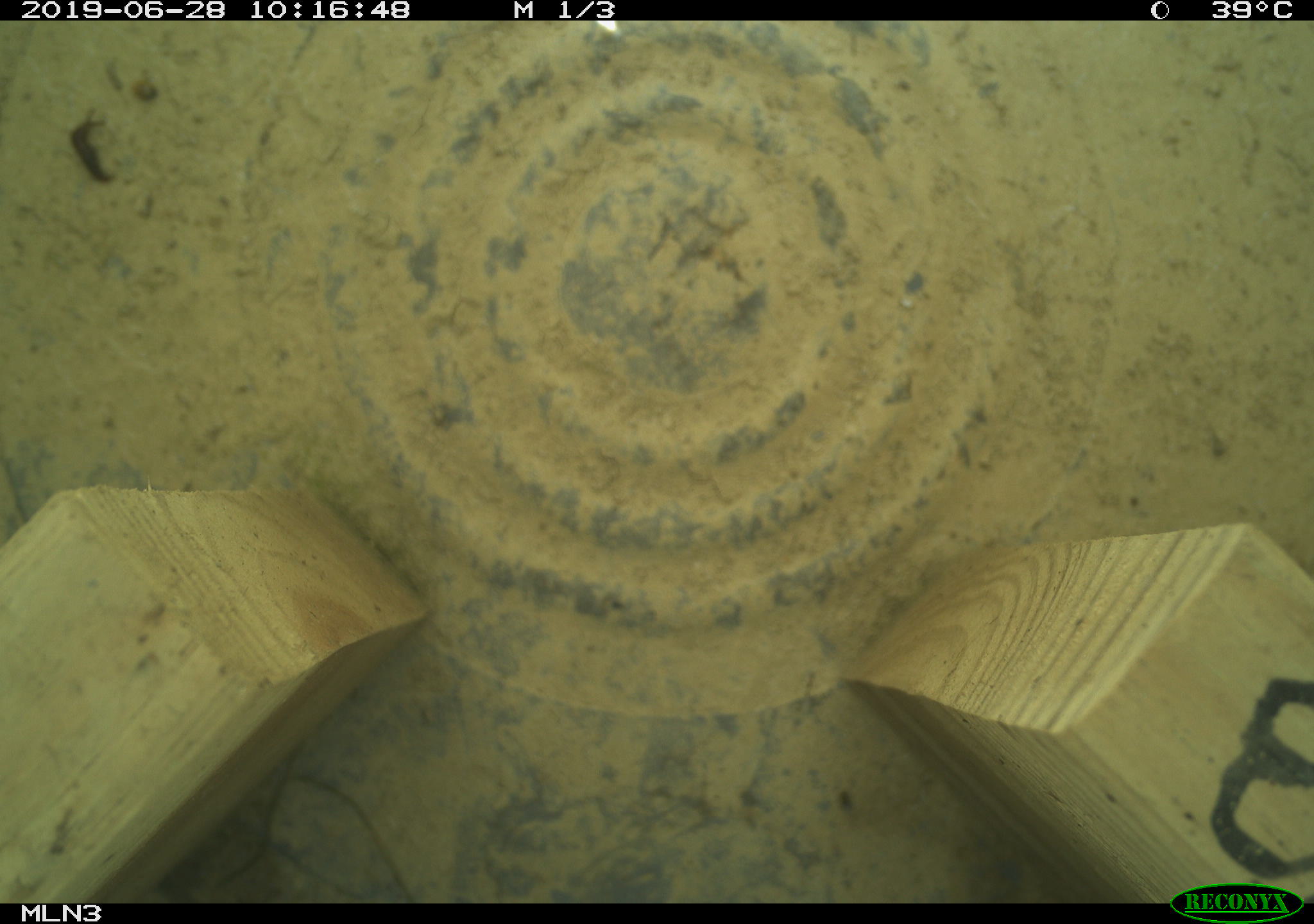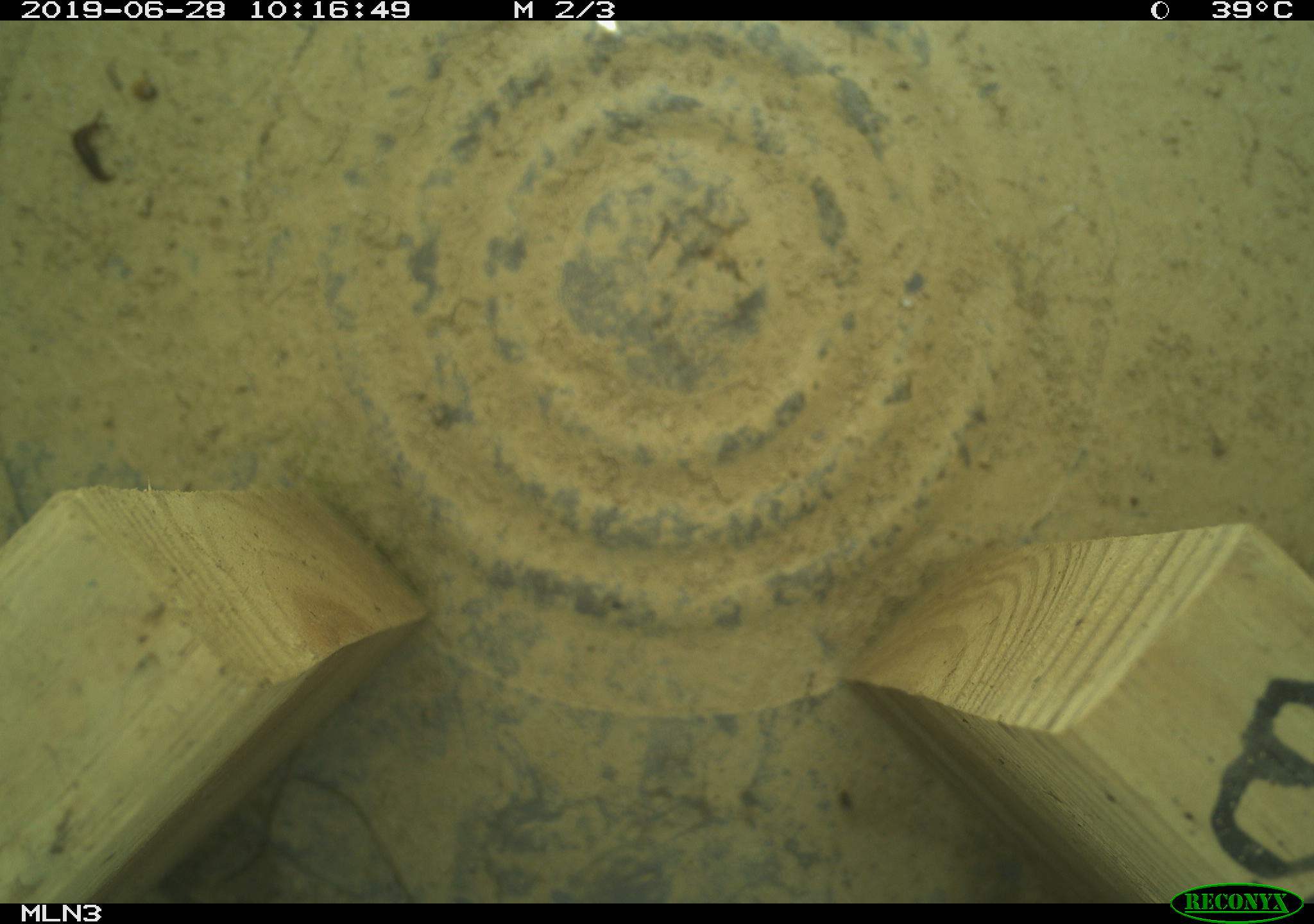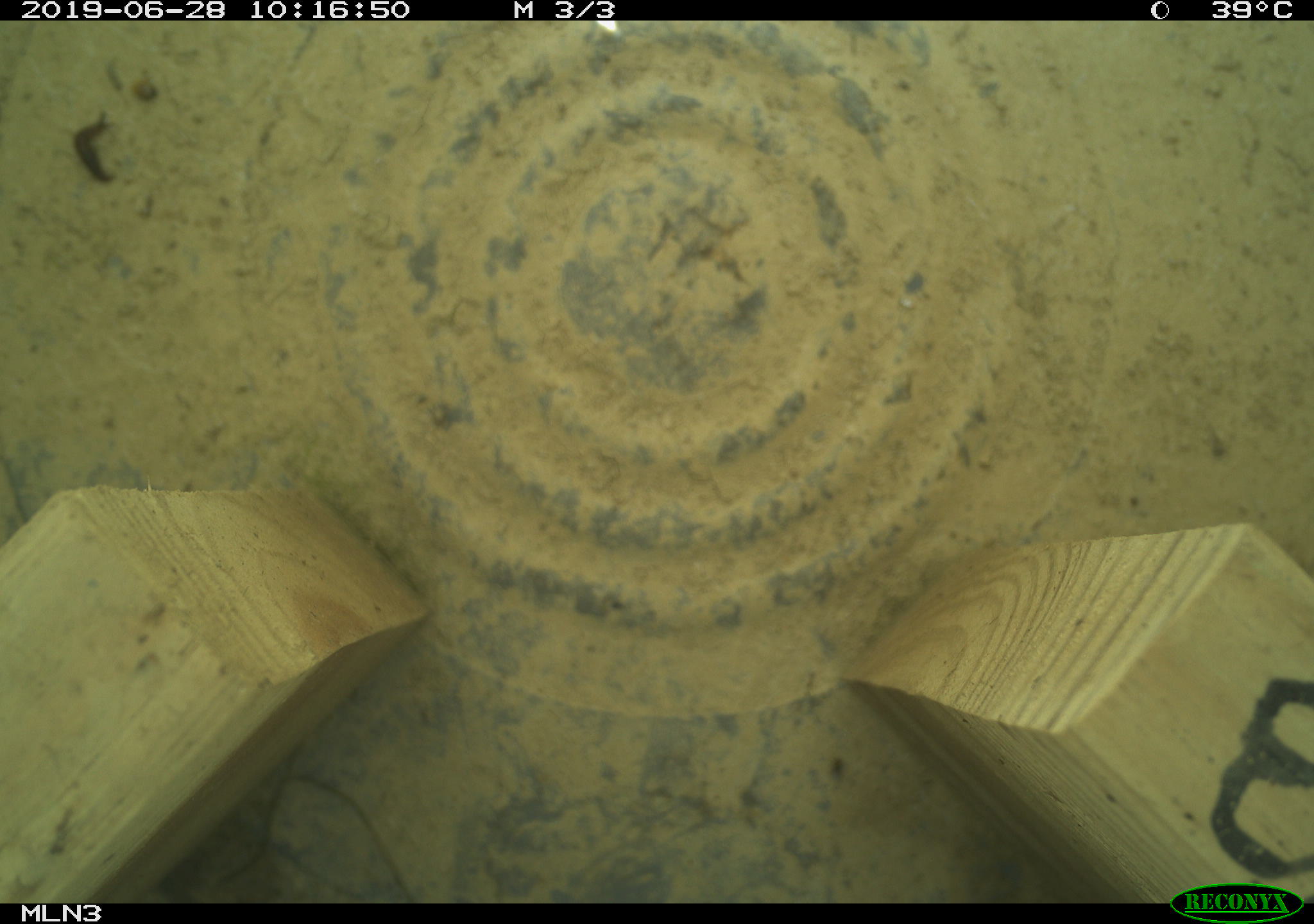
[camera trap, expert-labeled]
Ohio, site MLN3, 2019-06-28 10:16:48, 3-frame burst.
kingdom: Animalia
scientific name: Animalia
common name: animal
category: invertebrate